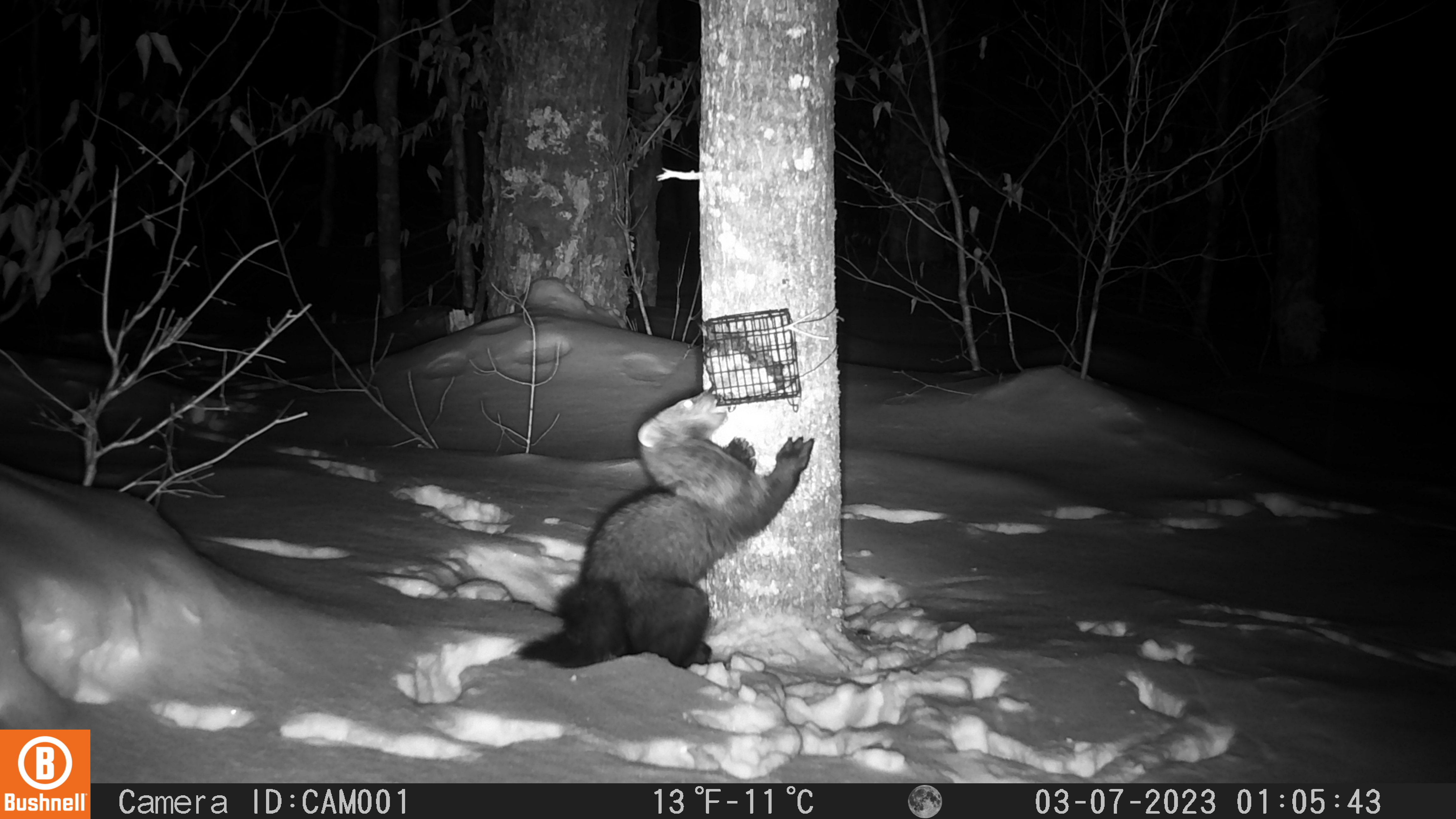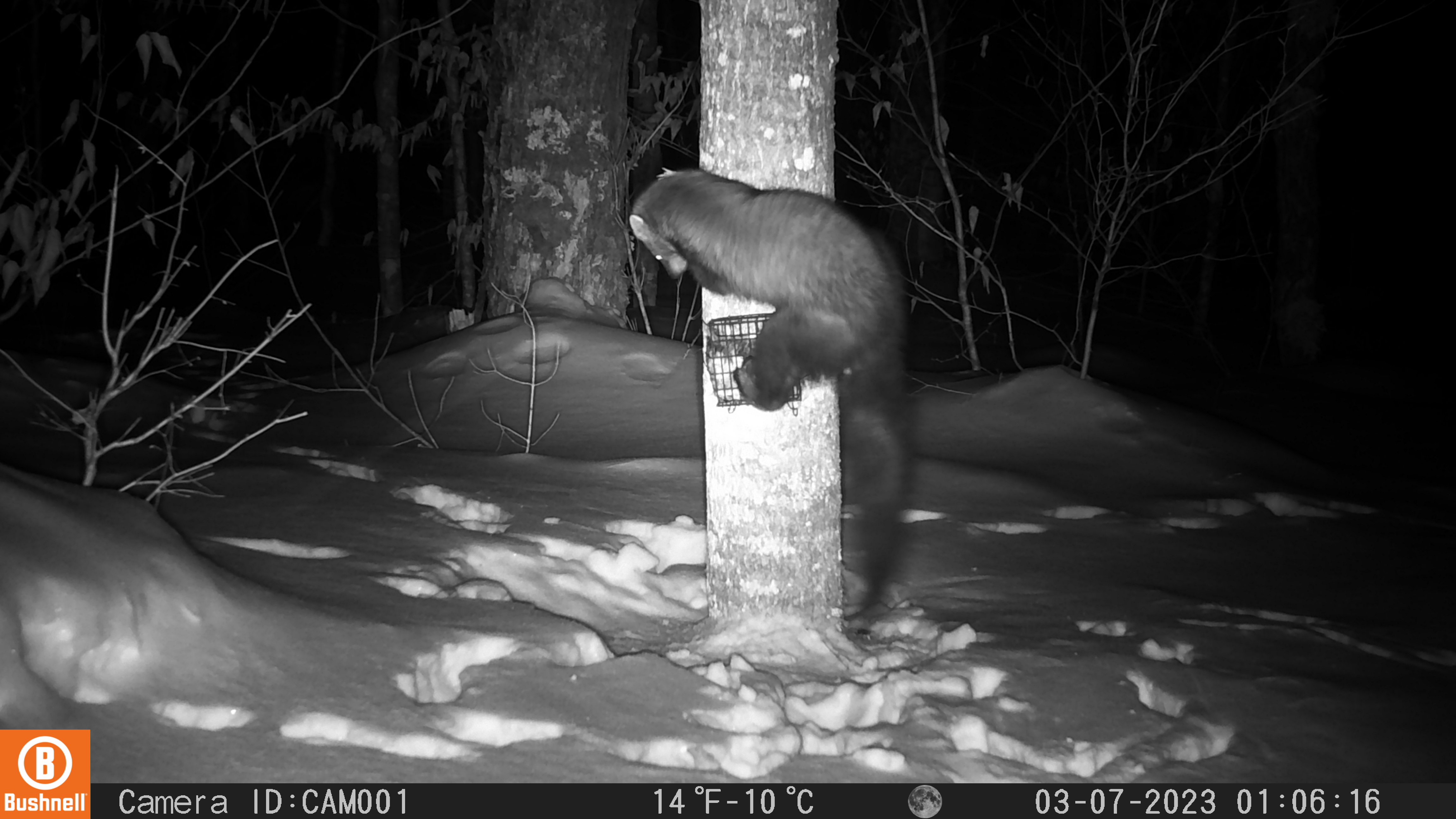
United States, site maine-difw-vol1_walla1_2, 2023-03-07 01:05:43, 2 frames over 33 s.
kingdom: Animalia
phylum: Chordata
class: Mammalia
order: Carnivora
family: Mustelidae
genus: Pekania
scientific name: Pekania pennanti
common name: fisher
Fisher (Pekania pennanti).